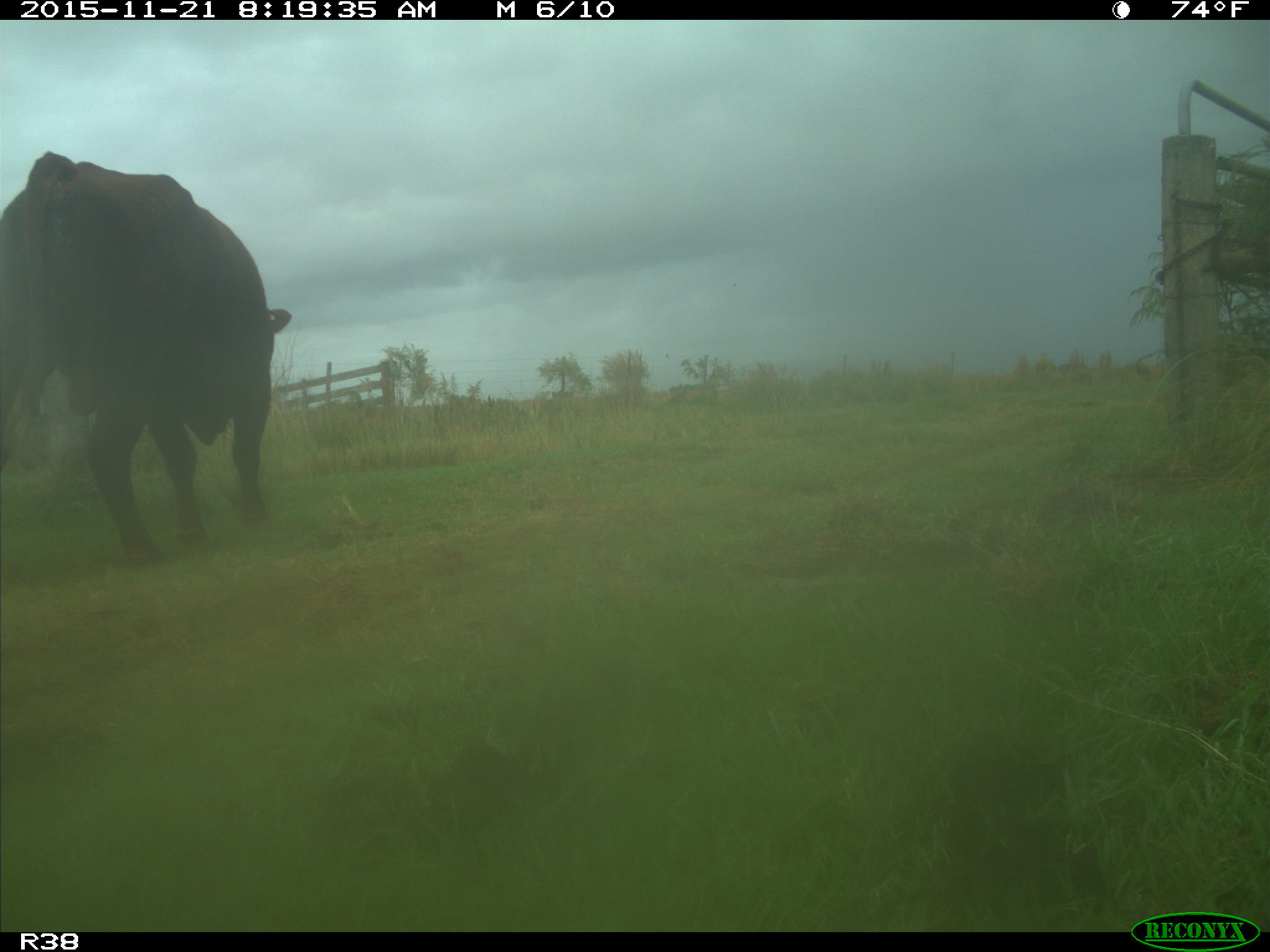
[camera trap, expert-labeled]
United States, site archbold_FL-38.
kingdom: Animalia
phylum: Chordata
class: Mammalia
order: Artiodactyla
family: Bovidae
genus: Bos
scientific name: Bos taurus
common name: domestic cow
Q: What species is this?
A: Bos taurus (domestic cow).